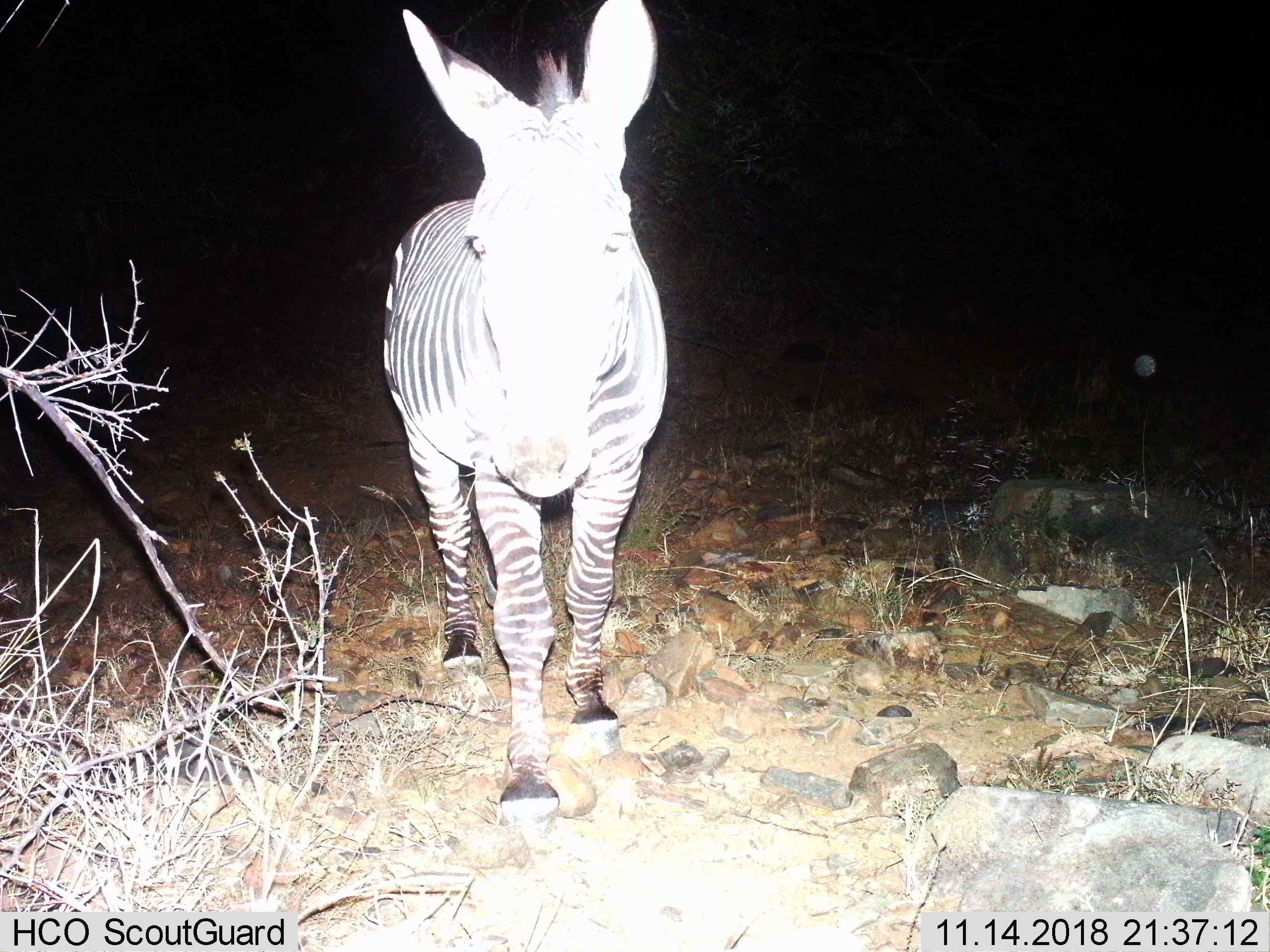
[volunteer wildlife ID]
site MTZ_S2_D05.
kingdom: Animalia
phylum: Chordata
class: Mammalia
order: Perissodactyla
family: Equidae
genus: Equus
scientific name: Equus zebra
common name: mountain zebra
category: zebramountain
Zebramountain (mountain zebra) (Equus zebra), count 1. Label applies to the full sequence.